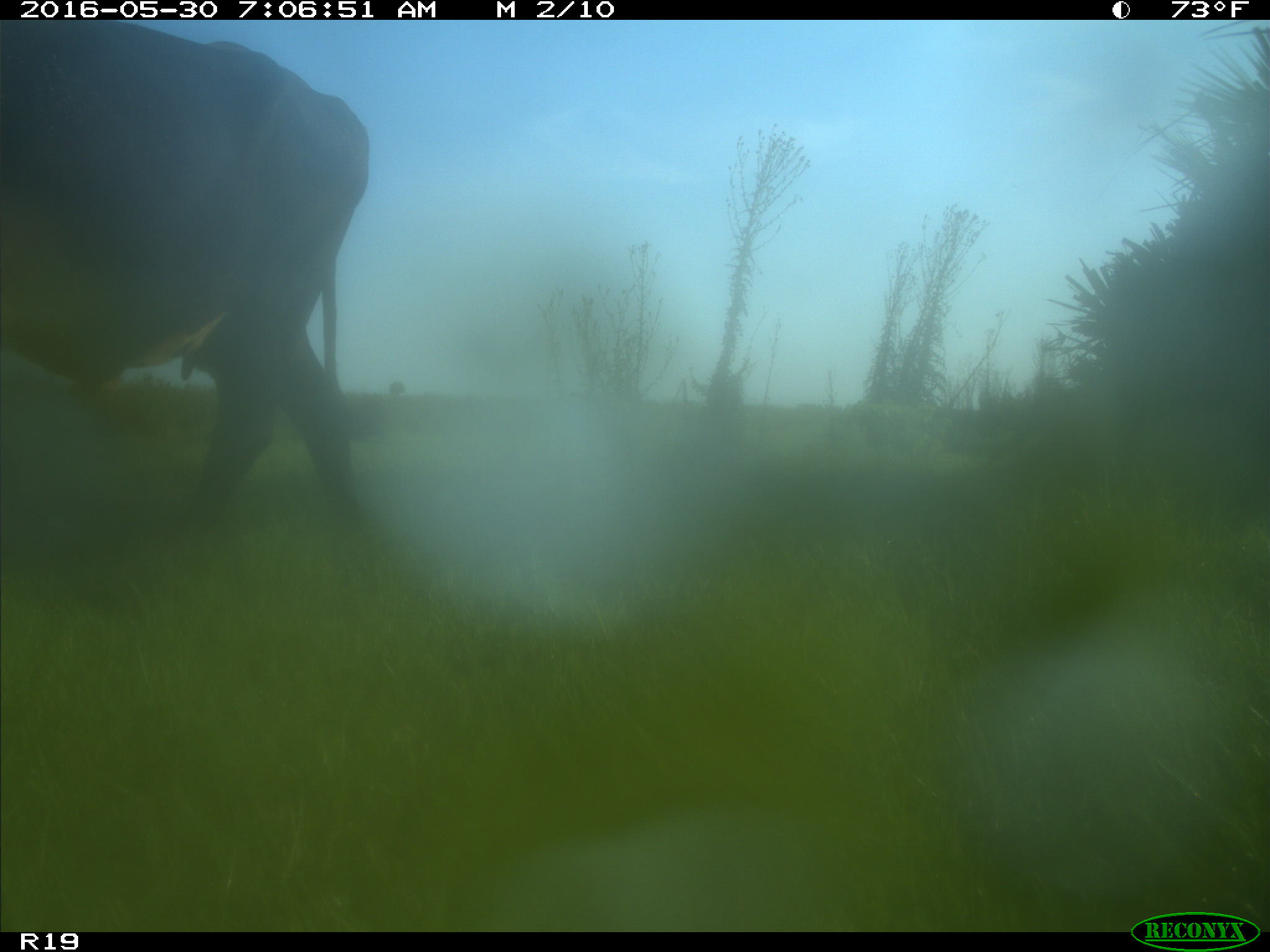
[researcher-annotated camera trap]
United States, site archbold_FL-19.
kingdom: Animalia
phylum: Chordata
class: Mammalia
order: Artiodactyla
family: Bovidae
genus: Bos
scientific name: Bos taurus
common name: domestic cow